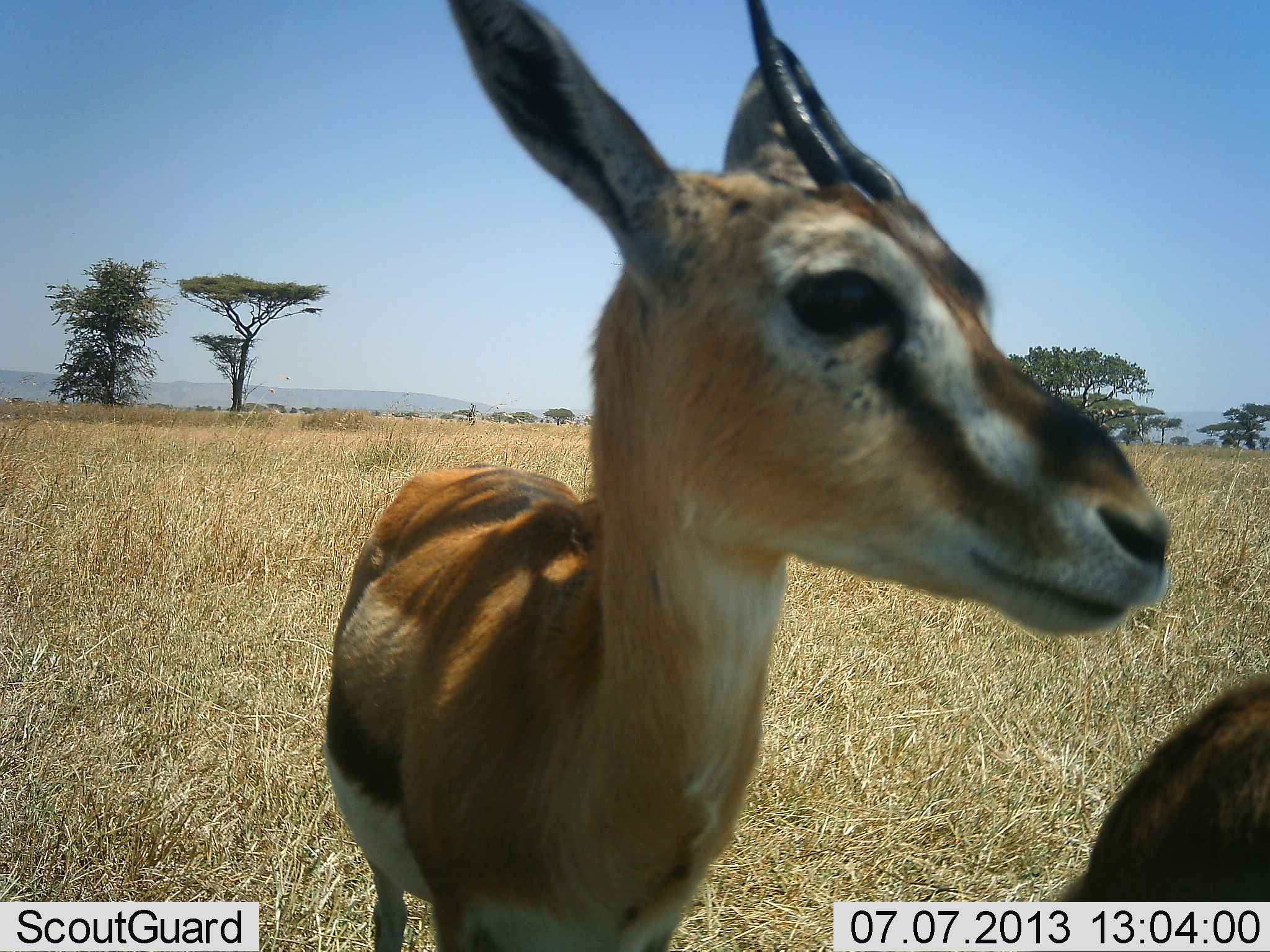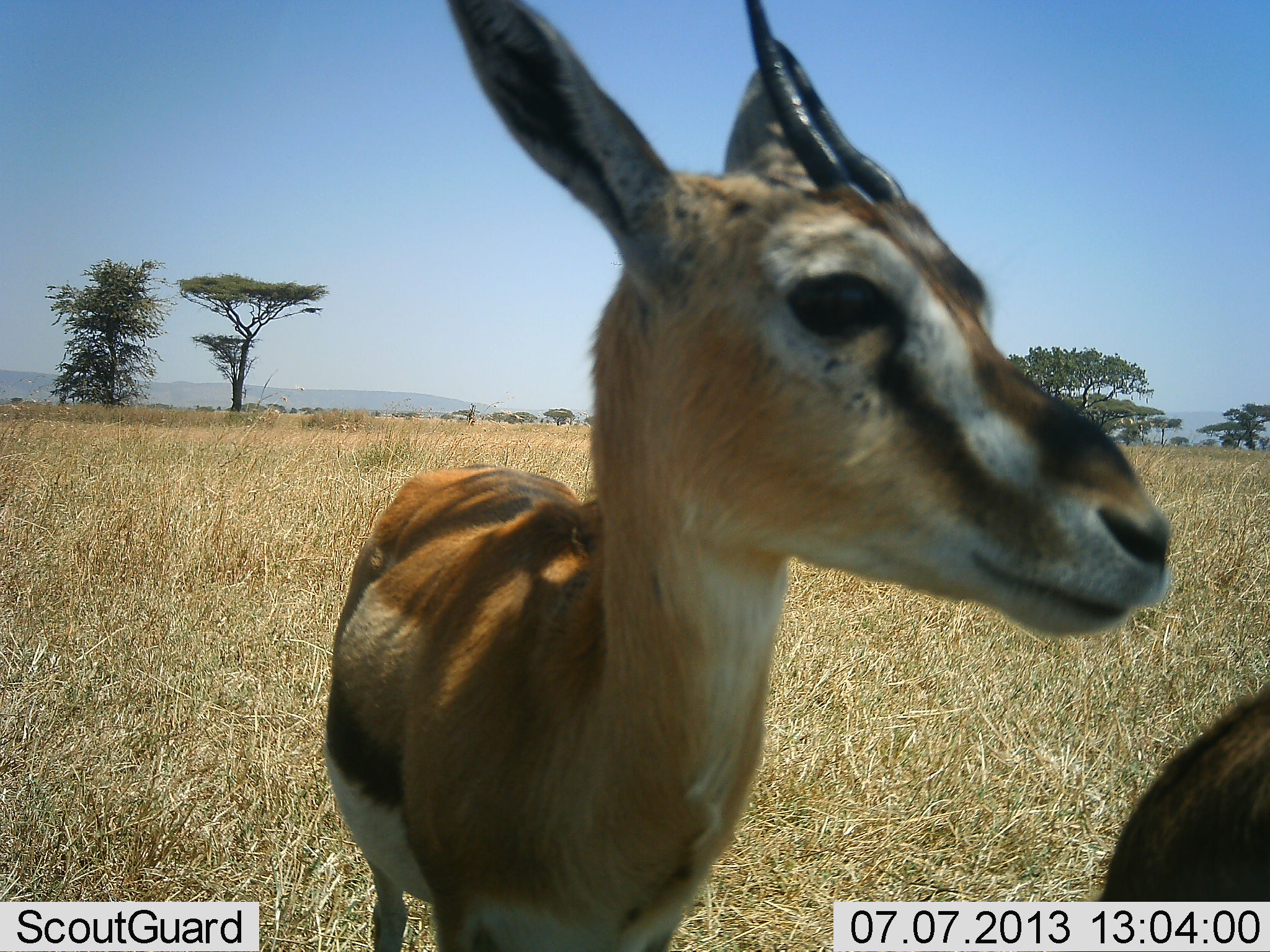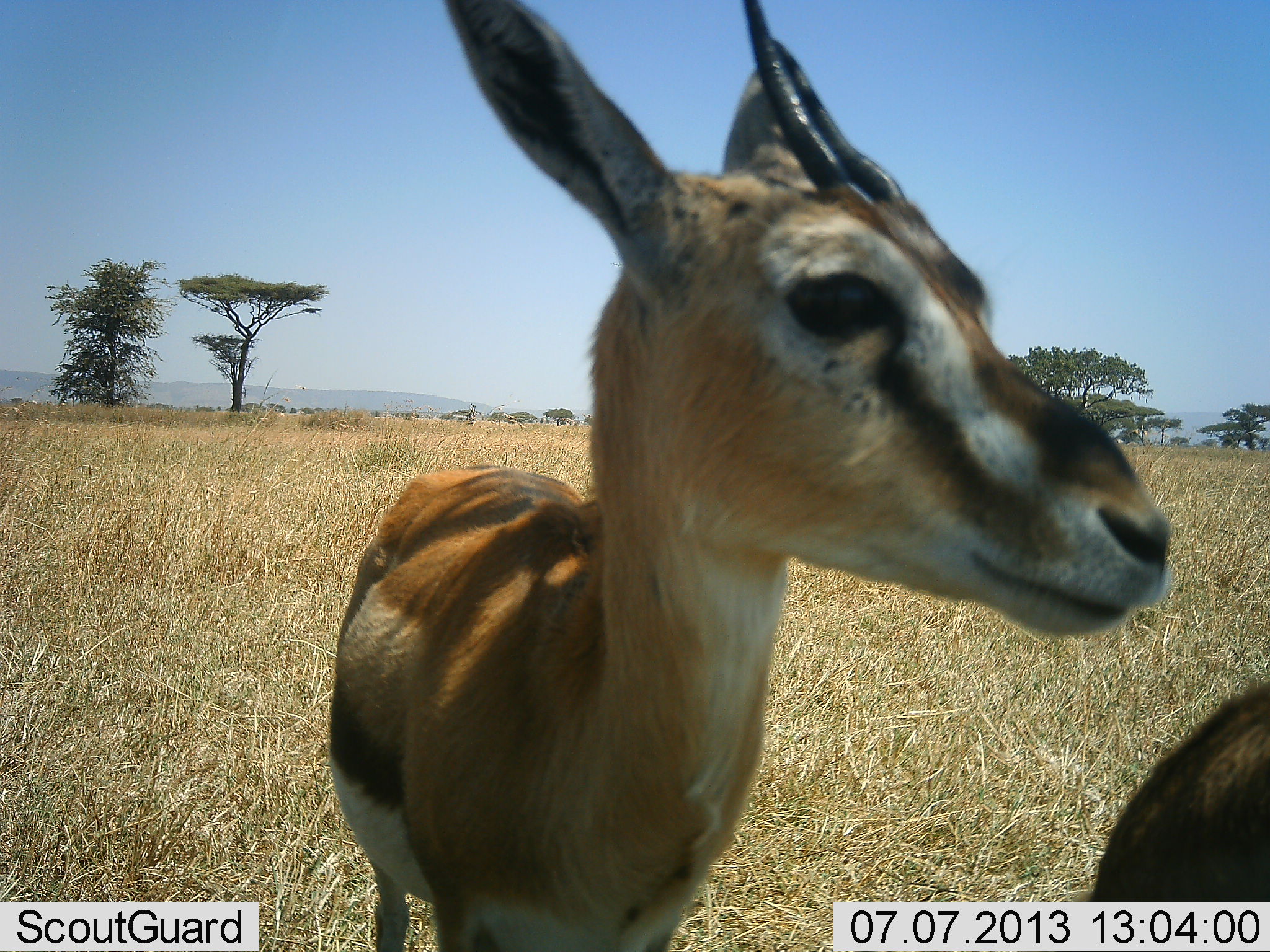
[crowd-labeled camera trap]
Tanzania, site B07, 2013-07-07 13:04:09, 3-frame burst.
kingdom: Animalia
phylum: Chordata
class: Mammalia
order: Artiodactyla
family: Bovidae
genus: Eudorcas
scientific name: Eudorcas thomsonii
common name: thomson's gazelle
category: gazellethomsons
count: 2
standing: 97%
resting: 3%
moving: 3%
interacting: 3%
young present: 3%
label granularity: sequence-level